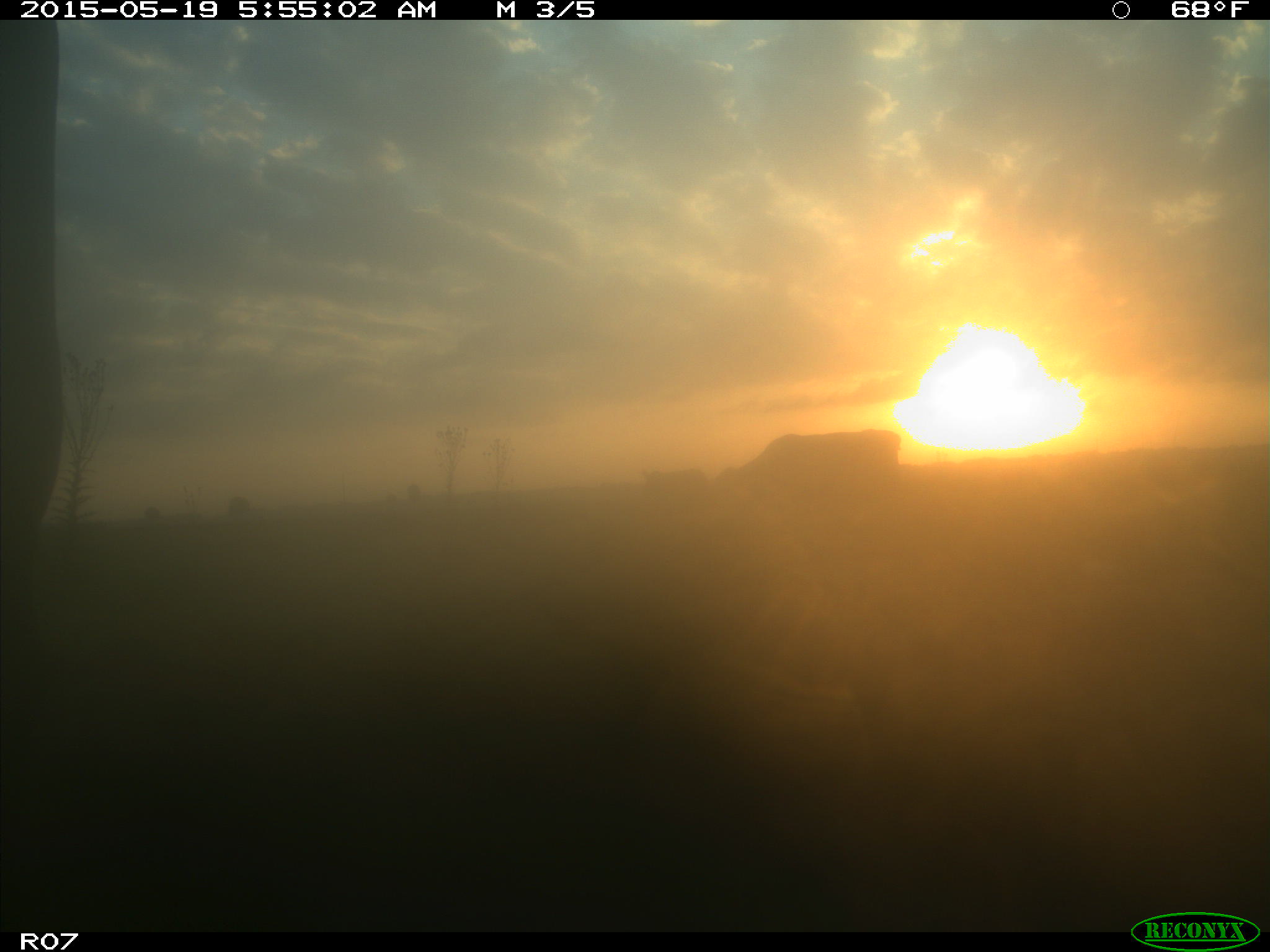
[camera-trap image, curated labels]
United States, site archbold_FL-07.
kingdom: Animalia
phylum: Chordata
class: Mammalia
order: Artiodactyla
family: Bovidae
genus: Bos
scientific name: Bos taurus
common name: domestic cow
Bos taurus (domestic cow).